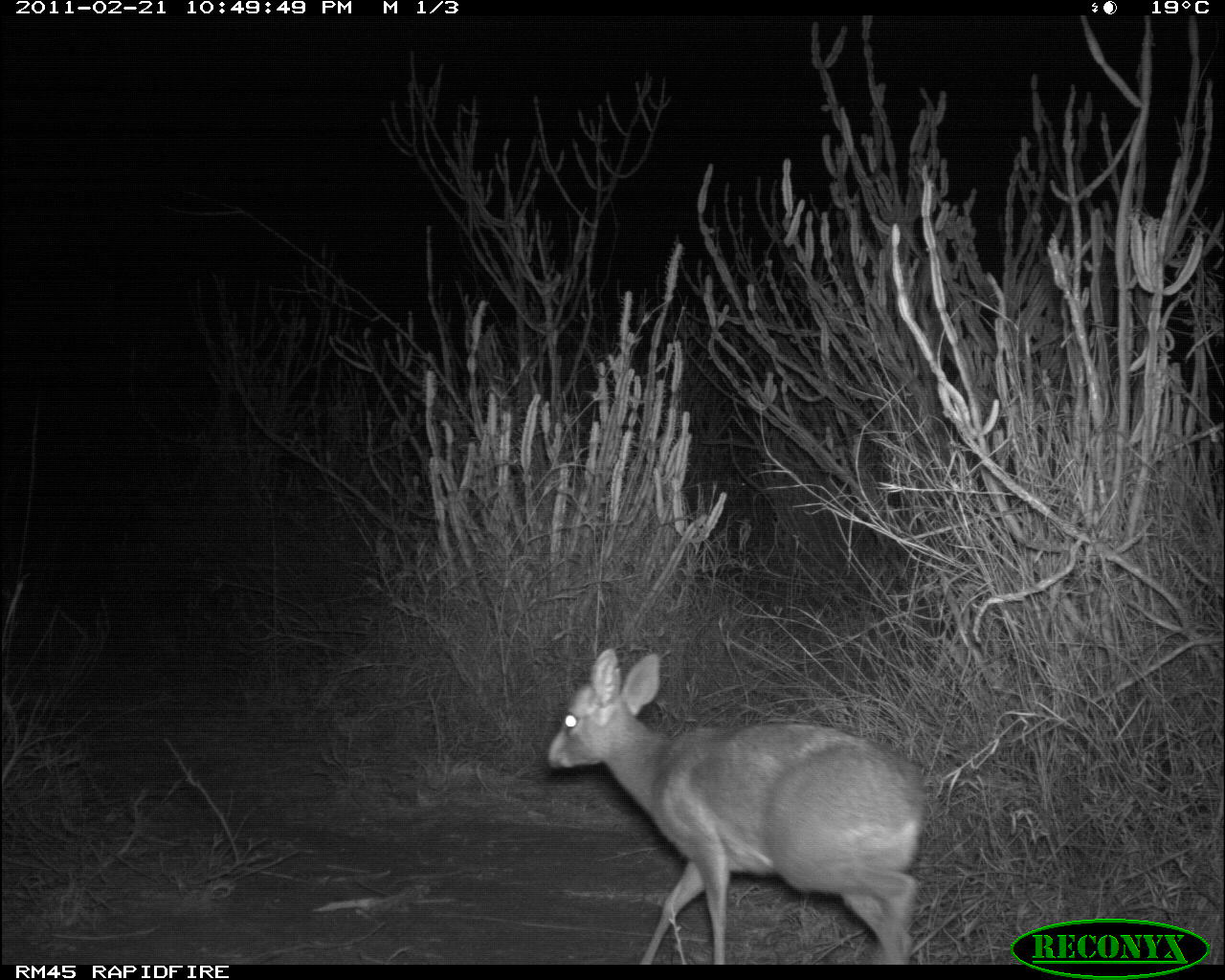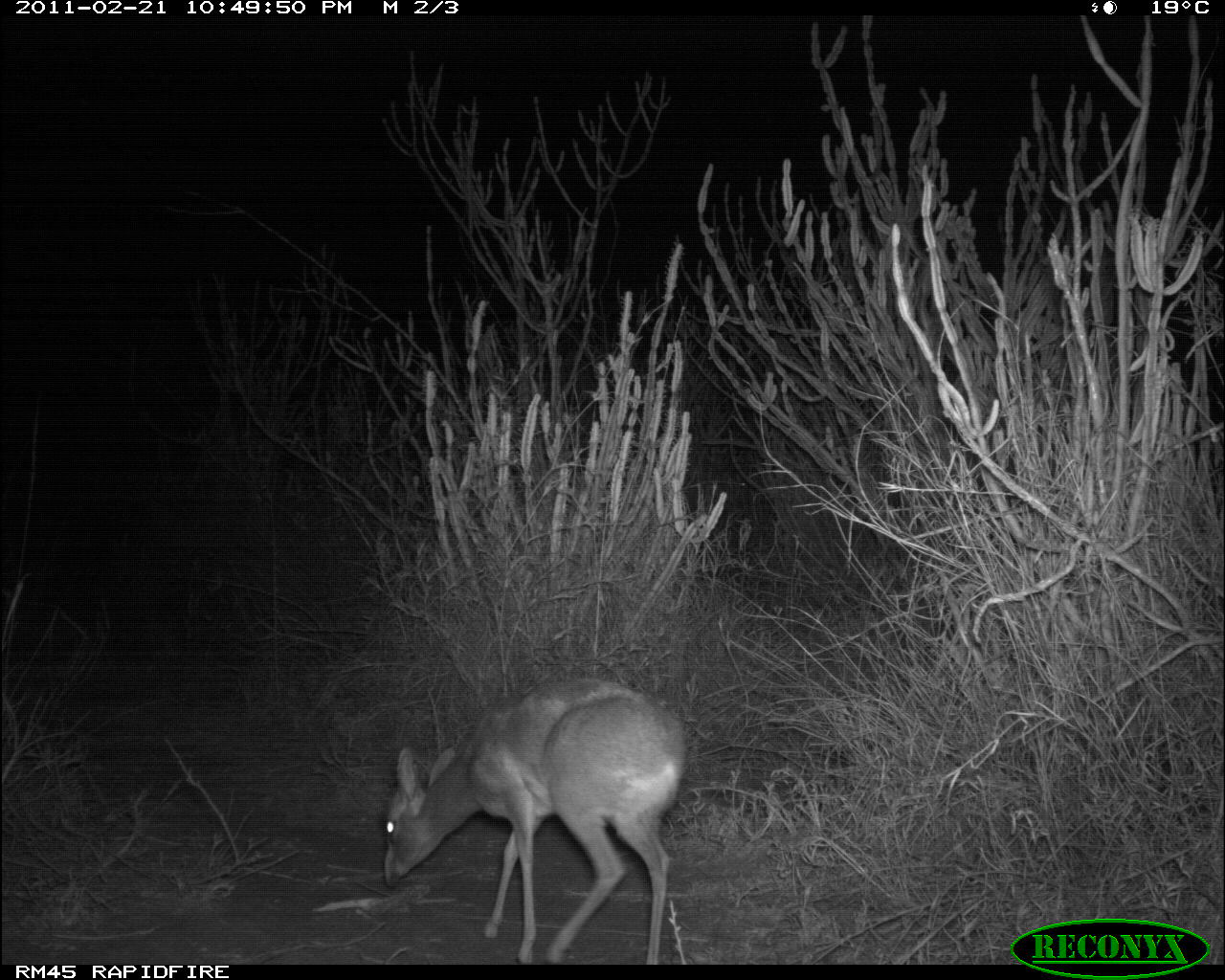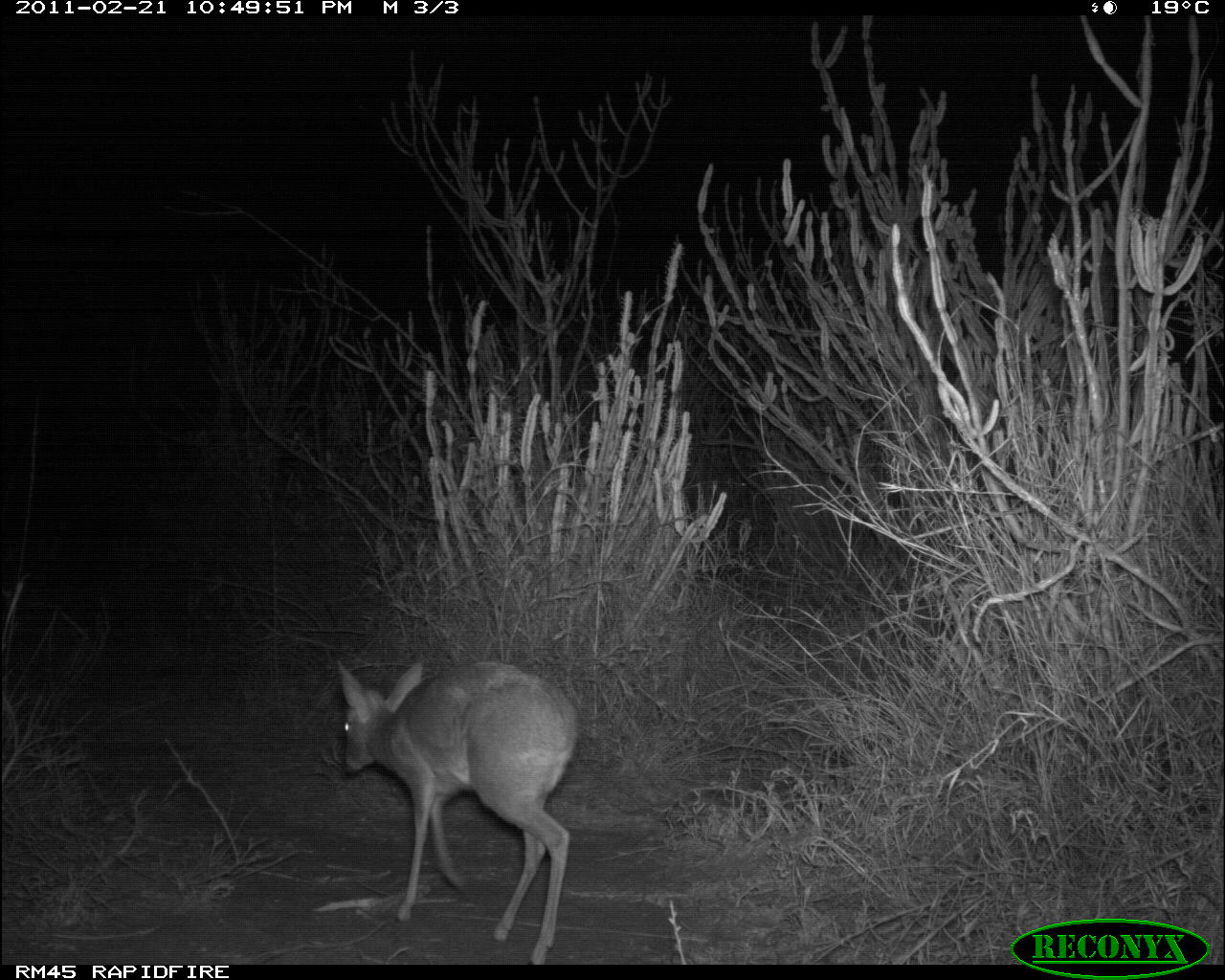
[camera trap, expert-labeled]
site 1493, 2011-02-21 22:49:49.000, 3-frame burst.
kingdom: Animalia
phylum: Chordata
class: Mammalia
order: Artiodactyla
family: Bovidae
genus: Madoqua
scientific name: Madoqua guentheri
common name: günther's dik-dik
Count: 1.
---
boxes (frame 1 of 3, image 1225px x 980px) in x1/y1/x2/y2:
madoqua guentheri: 545/645/929/965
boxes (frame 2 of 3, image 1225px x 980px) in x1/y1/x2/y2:
madoqua guentheri: 381/675/687/964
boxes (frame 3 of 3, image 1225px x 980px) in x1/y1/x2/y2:
madoqua guentheri: 337/658/579/964